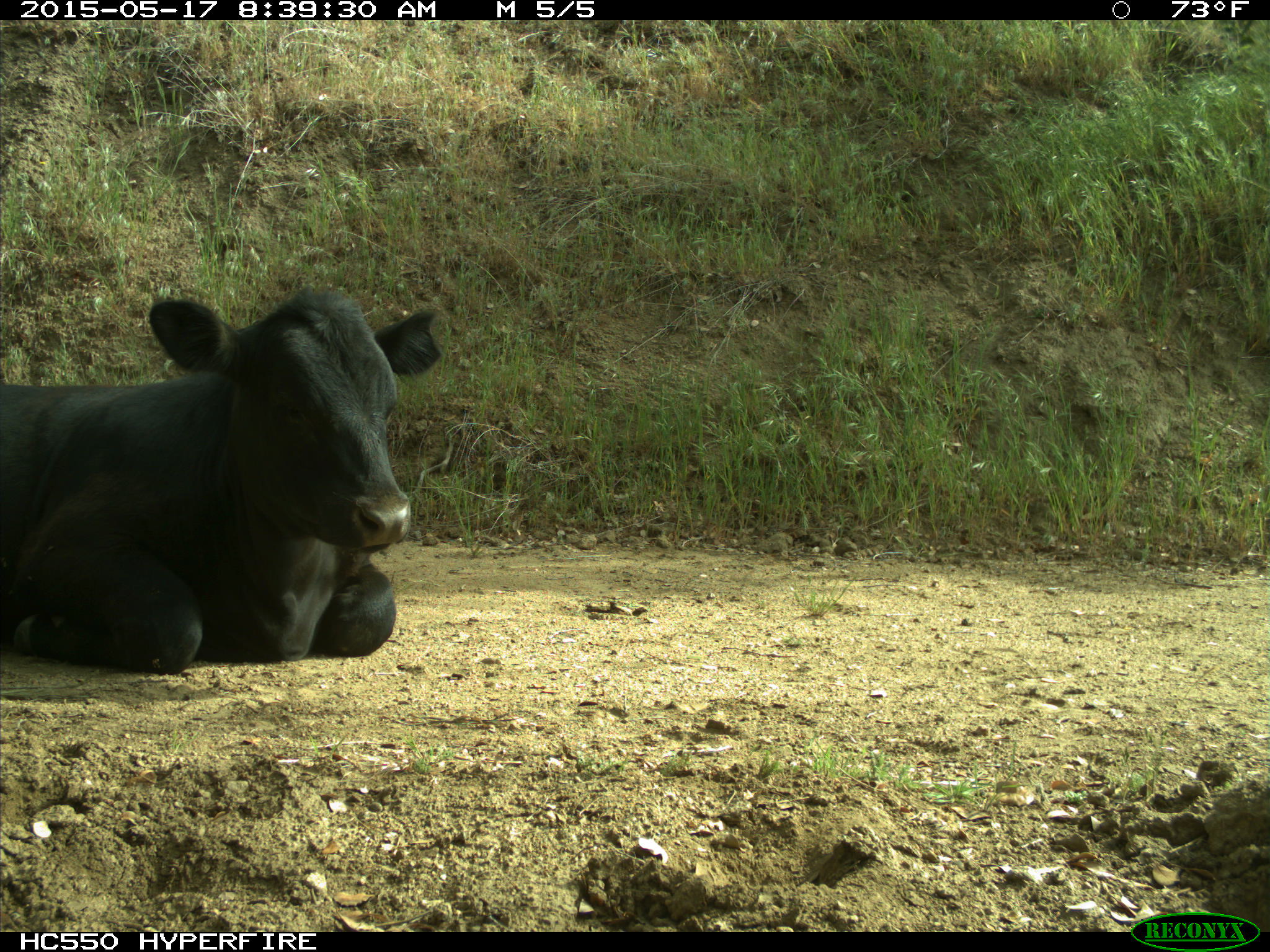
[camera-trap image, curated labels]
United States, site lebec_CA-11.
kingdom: Animalia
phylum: Chordata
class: Mammalia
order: Artiodactyla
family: Bovidae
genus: Bos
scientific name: Bos taurus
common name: domestic cow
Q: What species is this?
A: Bos taurus (domestic cow).